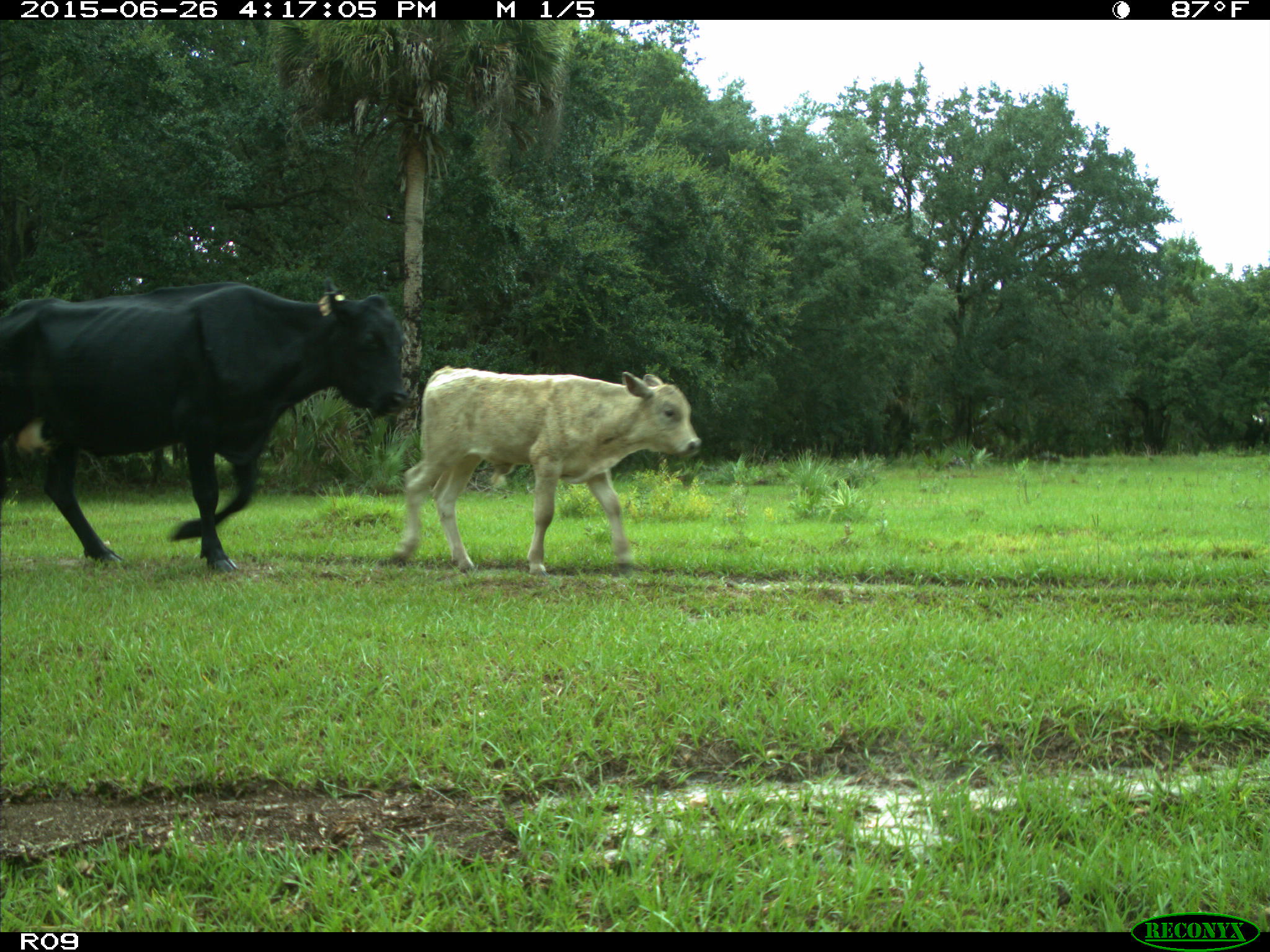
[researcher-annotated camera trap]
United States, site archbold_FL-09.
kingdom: Animalia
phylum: Chordata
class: Mammalia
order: Artiodactyla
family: Bovidae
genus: Bos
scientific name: Bos taurus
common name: domestic cow